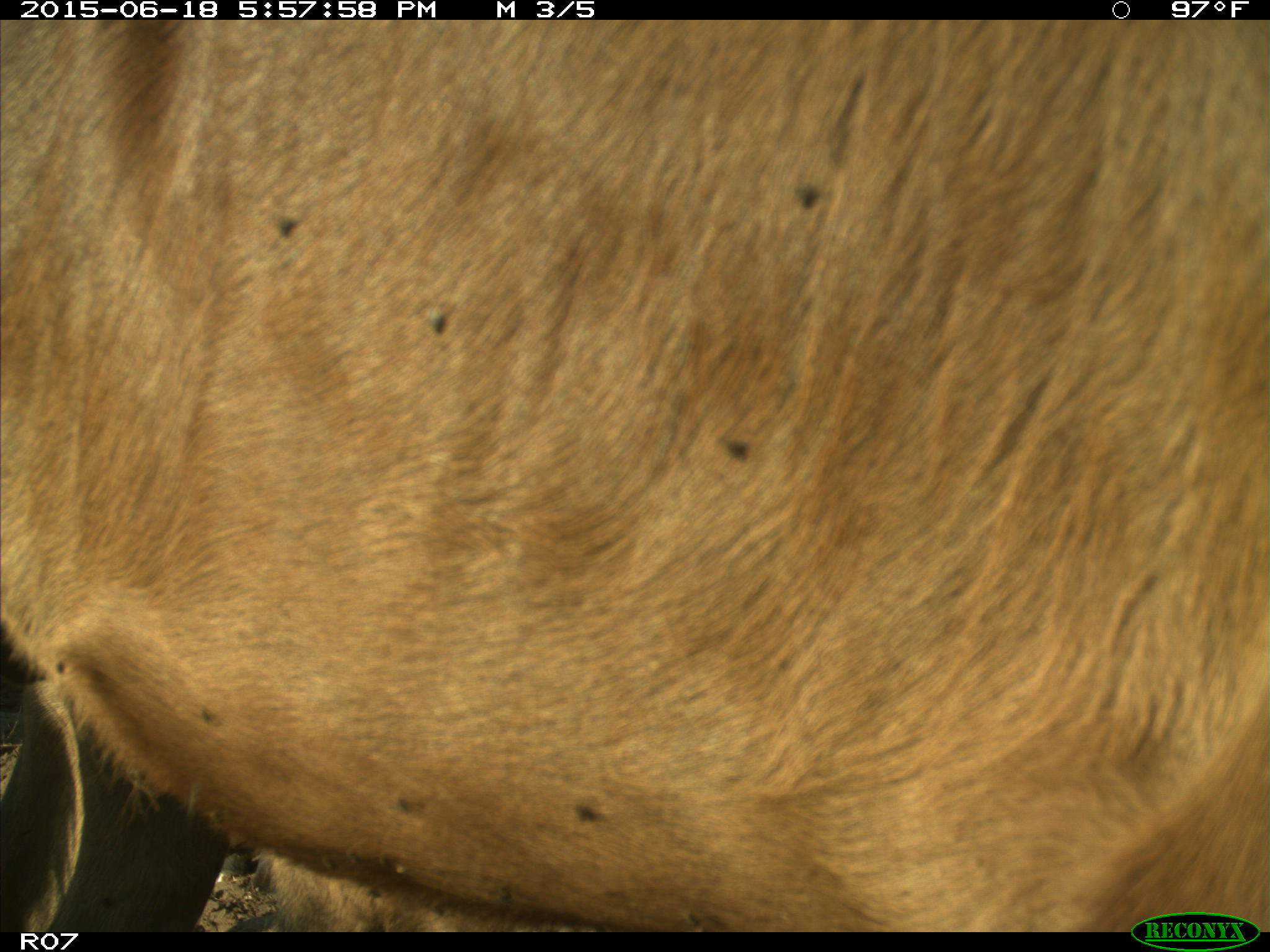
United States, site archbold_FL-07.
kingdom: Animalia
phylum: Chordata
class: Mammalia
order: Artiodactyla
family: Bovidae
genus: Bos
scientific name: Bos taurus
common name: domestic cow